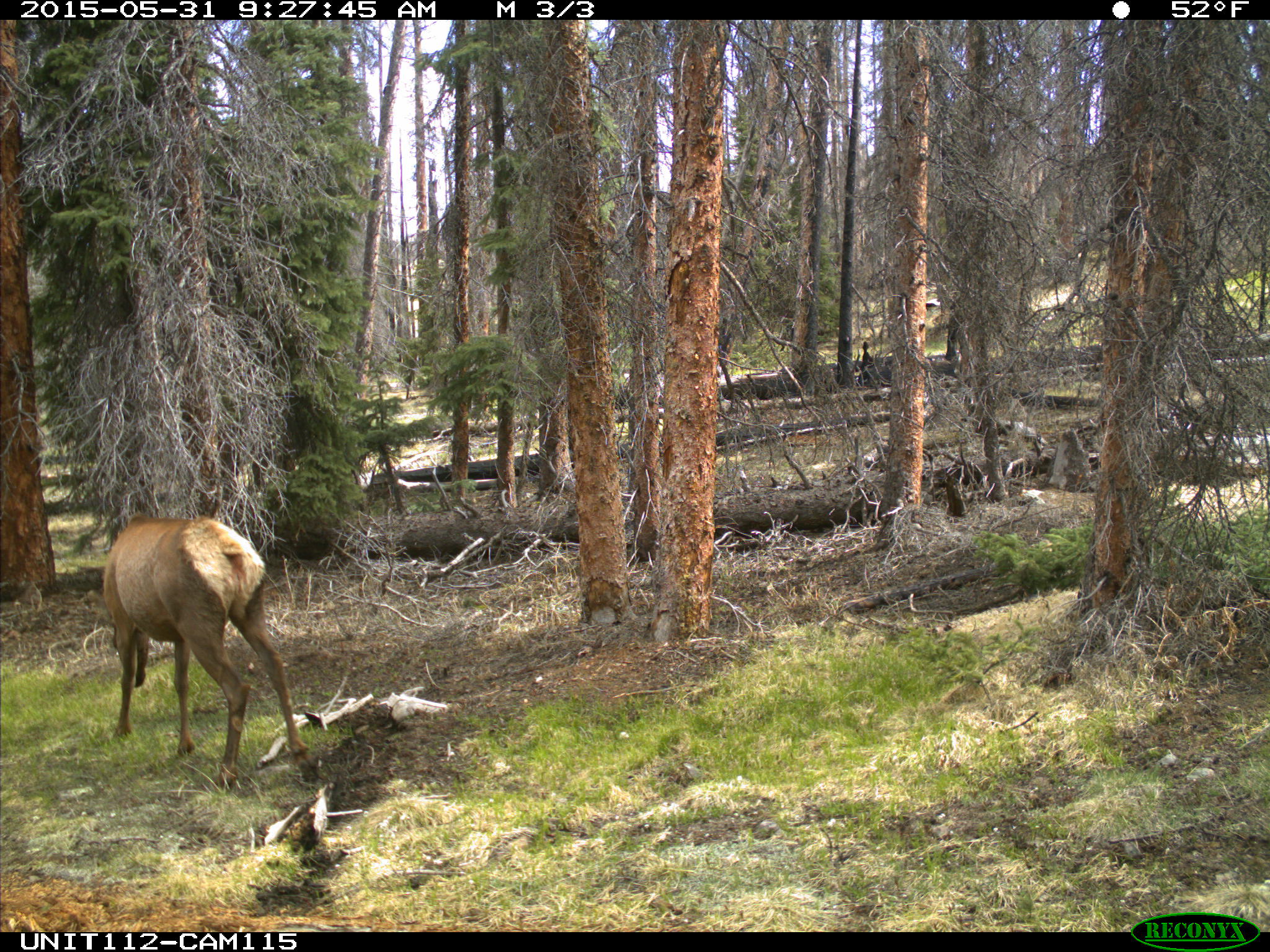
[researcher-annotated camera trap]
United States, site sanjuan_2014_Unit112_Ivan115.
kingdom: Animalia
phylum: Chordata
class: Mammalia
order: Artiodactyla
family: Cervidae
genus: Cervus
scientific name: Cervus elaphus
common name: red deer